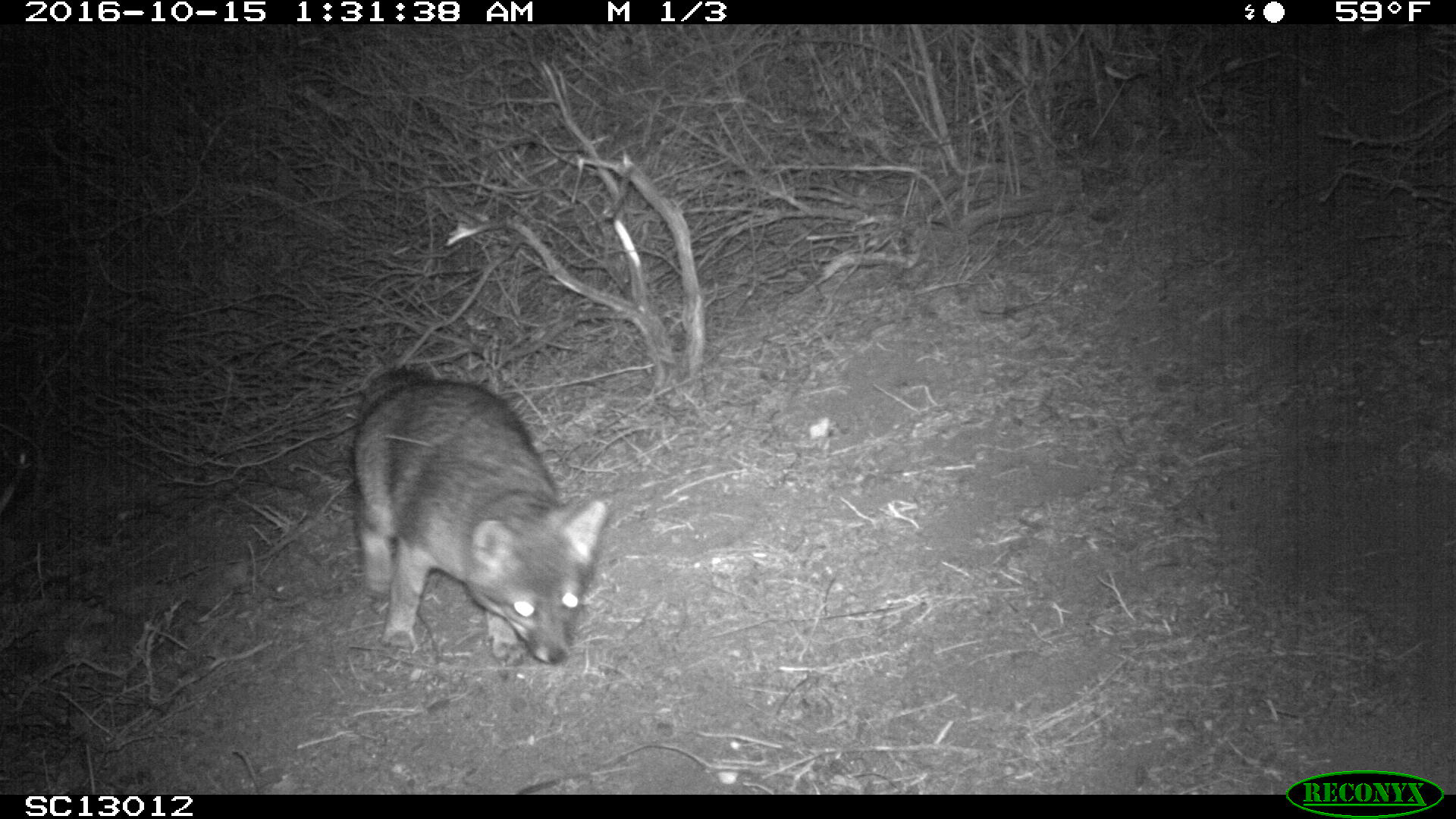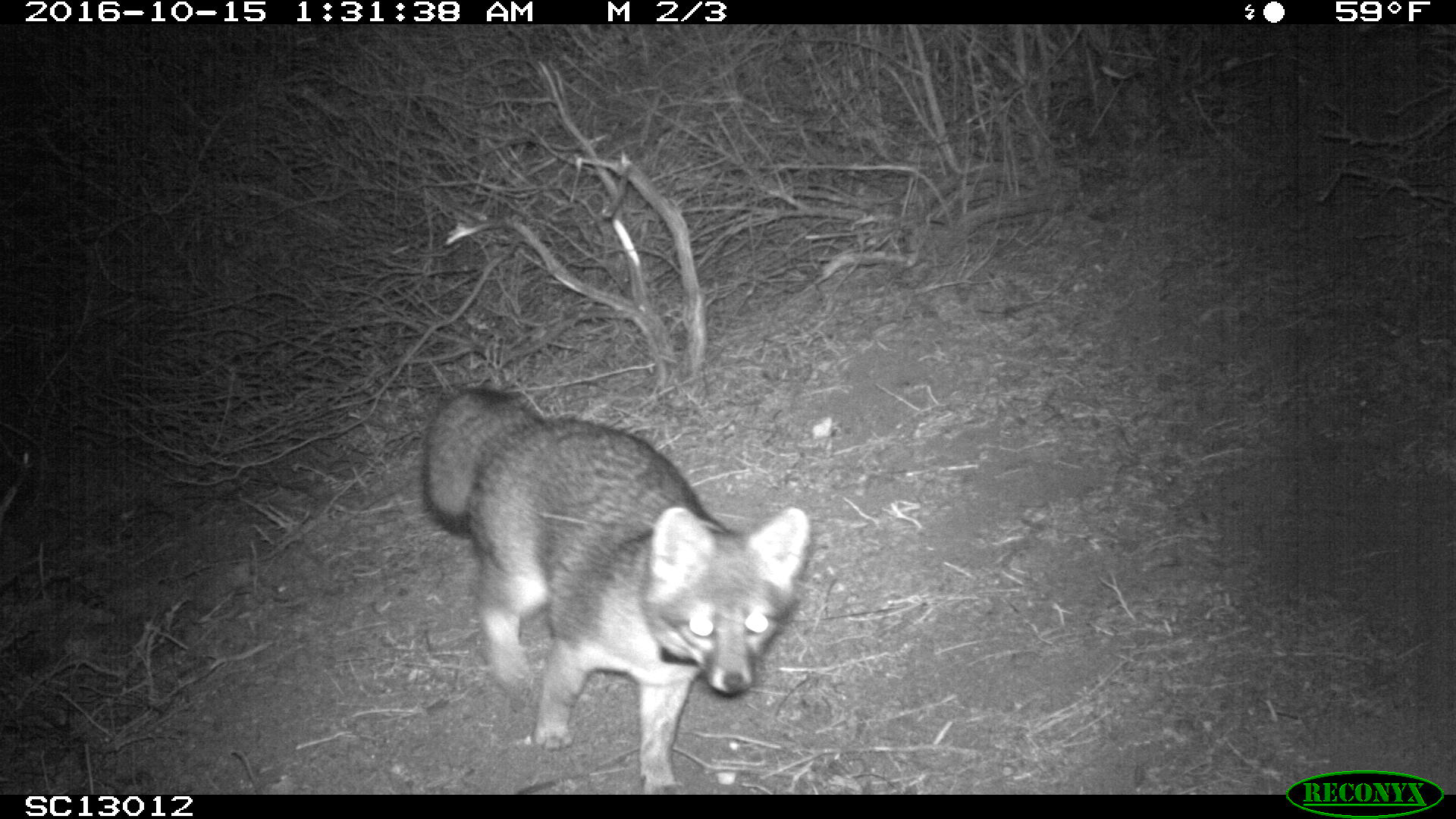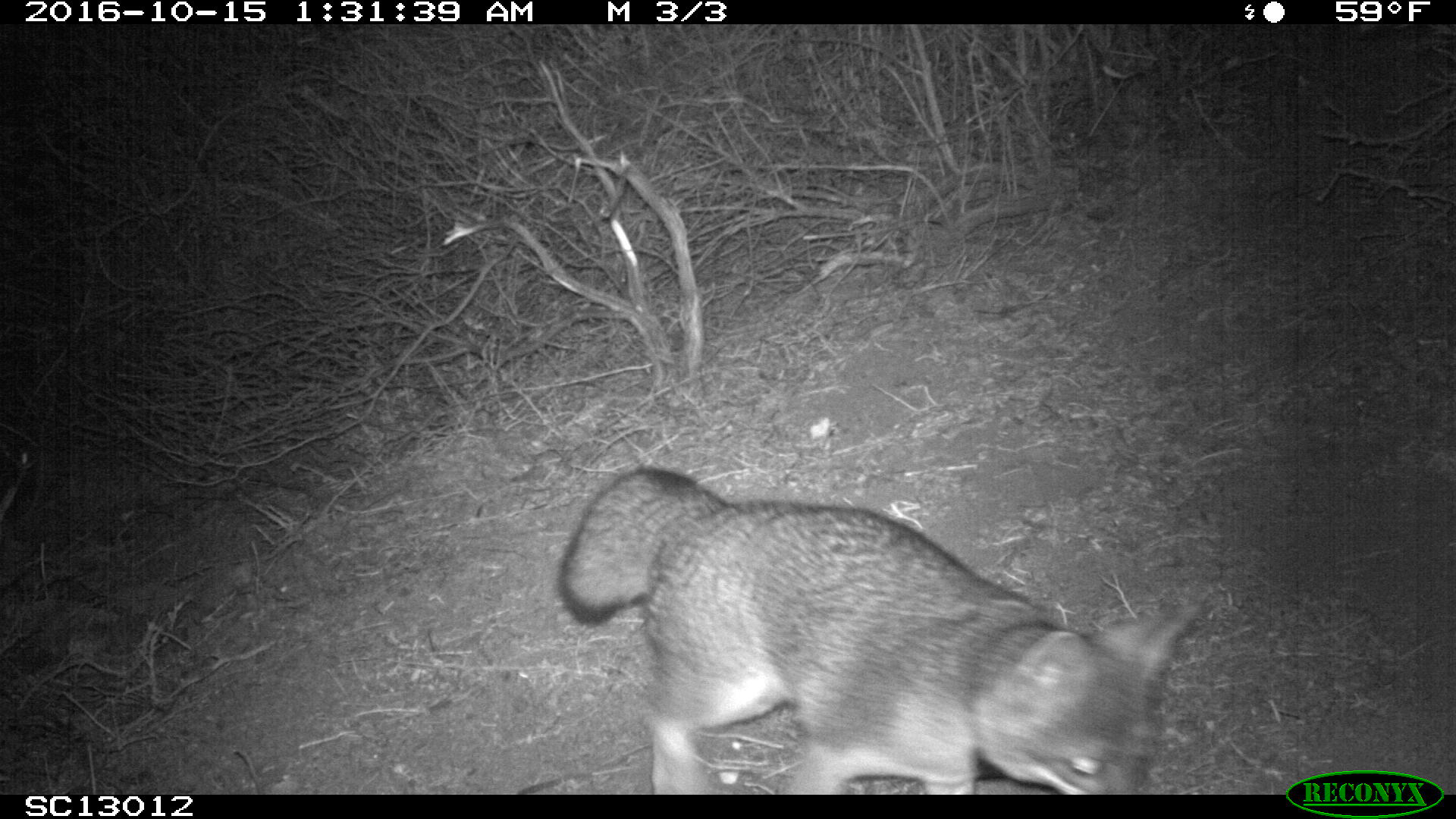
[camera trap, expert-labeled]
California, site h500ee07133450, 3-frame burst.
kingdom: Animalia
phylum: Chordata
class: Mammalia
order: Carnivora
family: Canidae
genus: Urocyon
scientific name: Urocyon littoralis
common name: island fox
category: fox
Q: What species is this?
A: Fox (island fox) (Urocyon littoralis).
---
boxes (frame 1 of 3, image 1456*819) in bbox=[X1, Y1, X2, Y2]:
fox: bbox=[347, 366, 610, 664]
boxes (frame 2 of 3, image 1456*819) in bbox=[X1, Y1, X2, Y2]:
fox: bbox=[422, 387, 810, 795]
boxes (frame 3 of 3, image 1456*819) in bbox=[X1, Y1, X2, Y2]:
fox: bbox=[560, 467, 1208, 793]